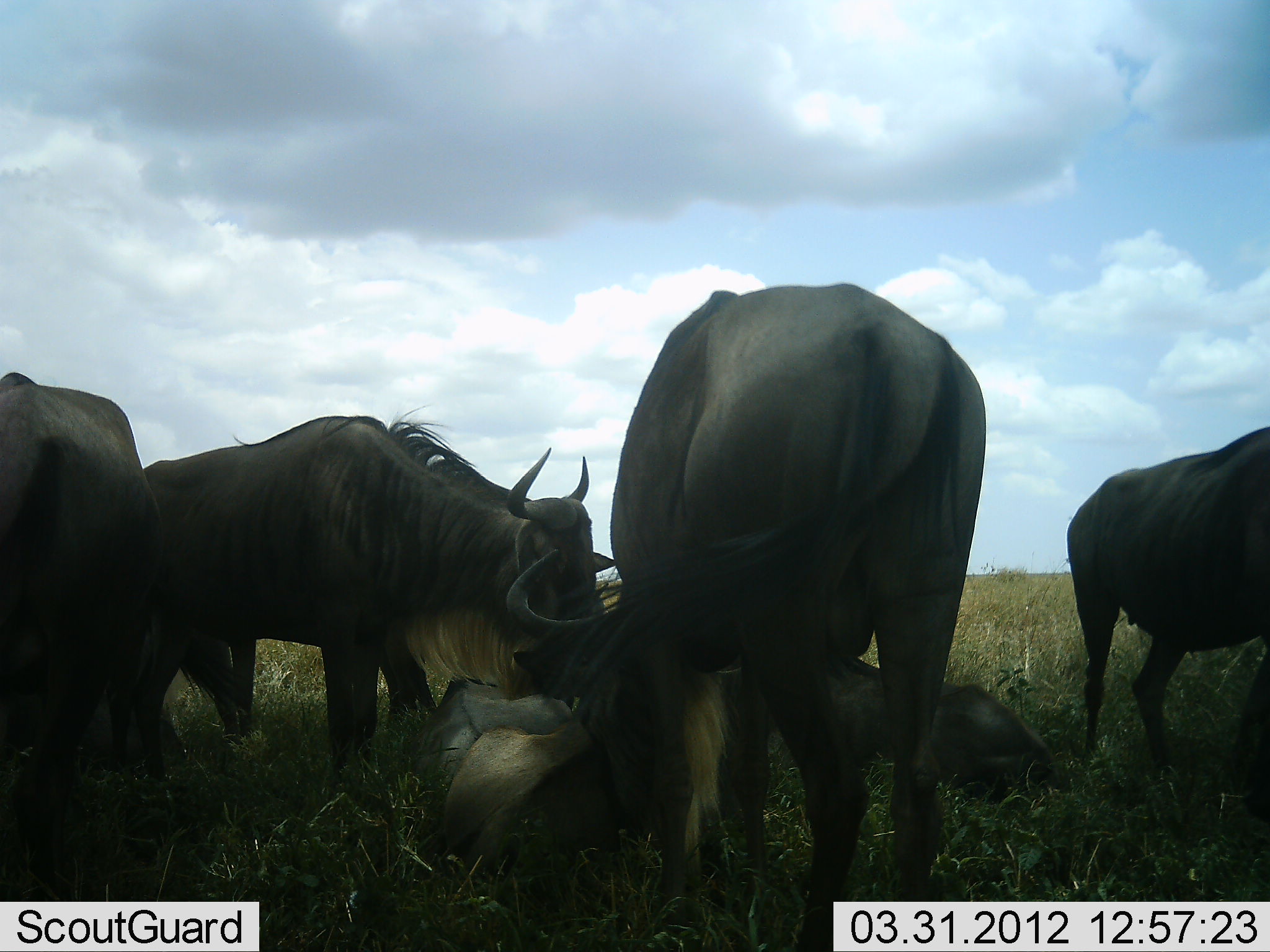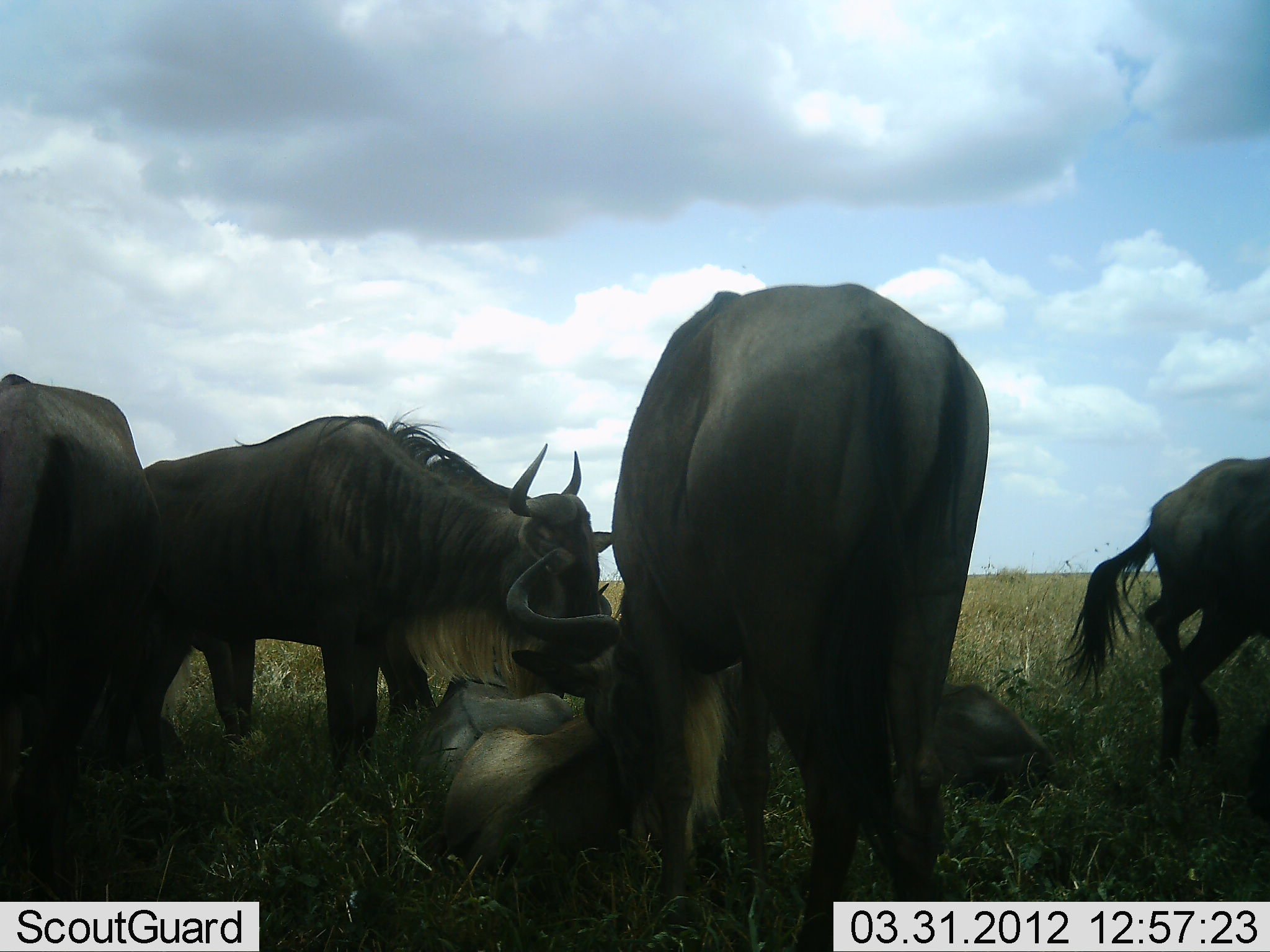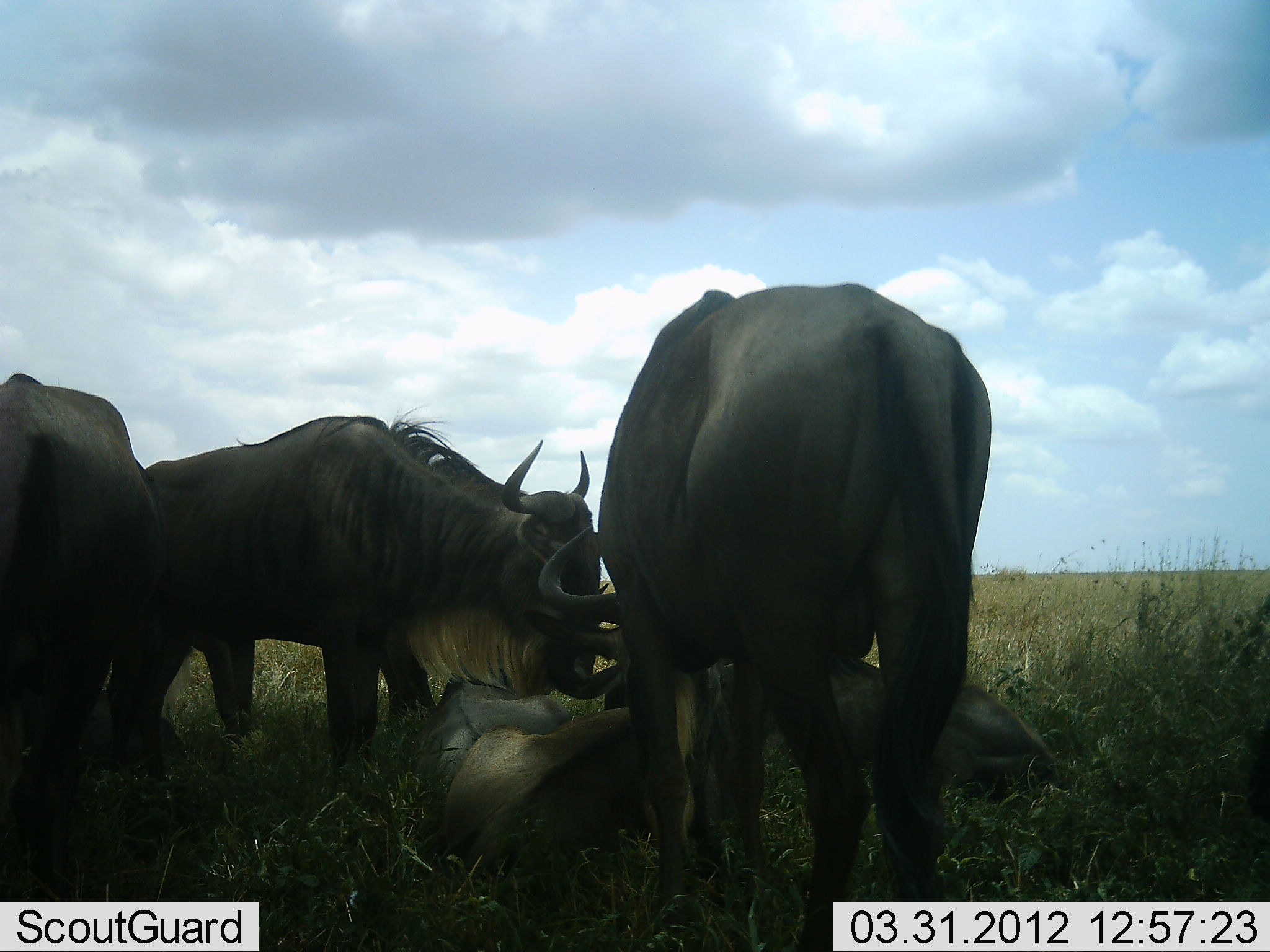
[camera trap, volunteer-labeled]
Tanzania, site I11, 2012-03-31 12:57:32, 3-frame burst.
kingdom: Animalia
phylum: Chordata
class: Mammalia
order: Artiodactyla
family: Bovidae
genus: Connochaetes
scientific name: Connochaetes taurinus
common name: blue wildebeest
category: wildebeest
Wildebeest (blue wildebeest) (Connochaetes taurinus), count 6. Behavior (volunteer vote fractions): standing 86%, resting 81%, moving 52%, interacting 24%. Young present (vote fraction): 5%. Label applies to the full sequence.